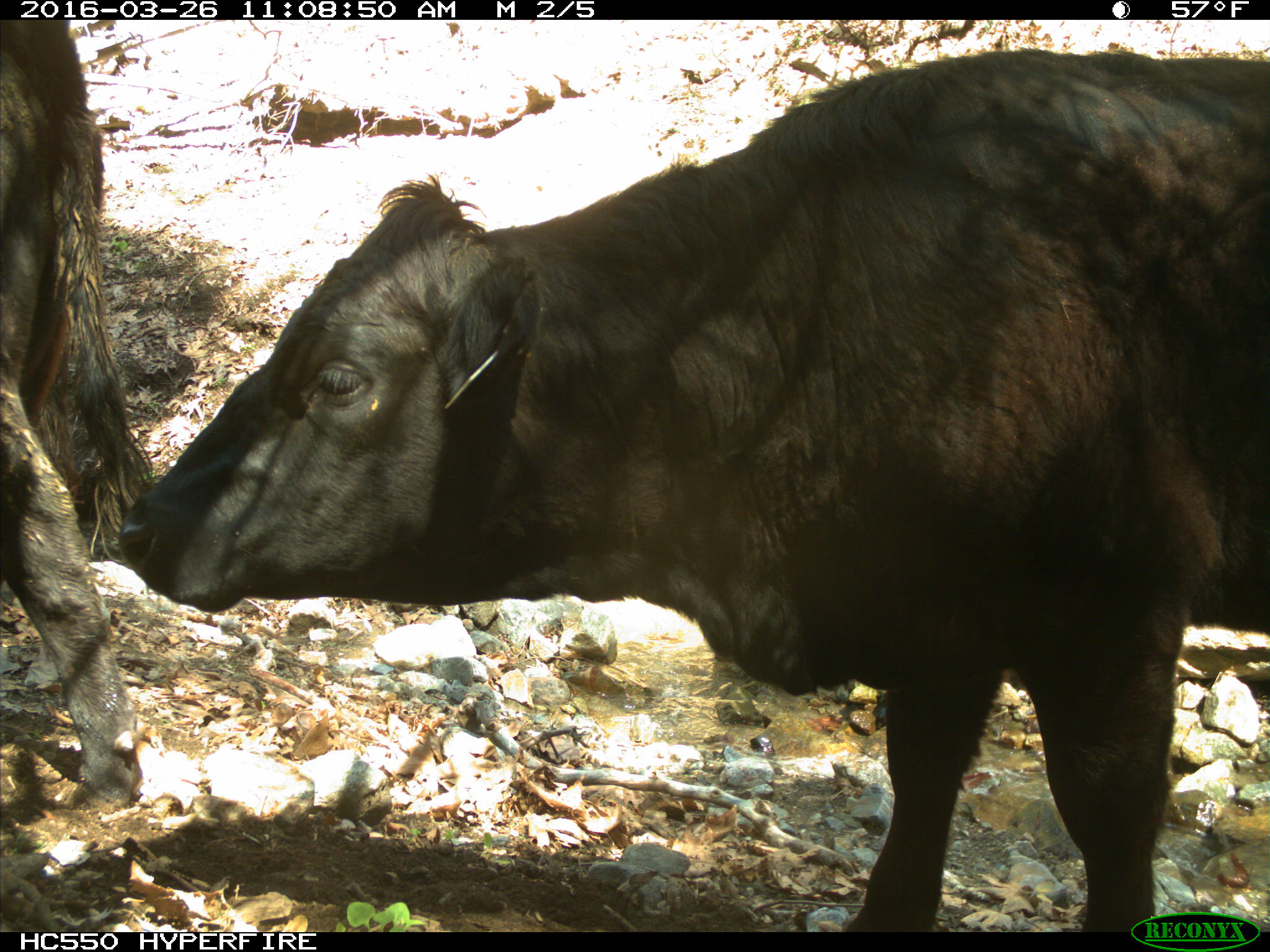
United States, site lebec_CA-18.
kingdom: Animalia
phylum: Chordata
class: Mammalia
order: Artiodactyla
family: Bovidae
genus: Bos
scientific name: Bos taurus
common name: domestic cow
Bos taurus (domestic cow).